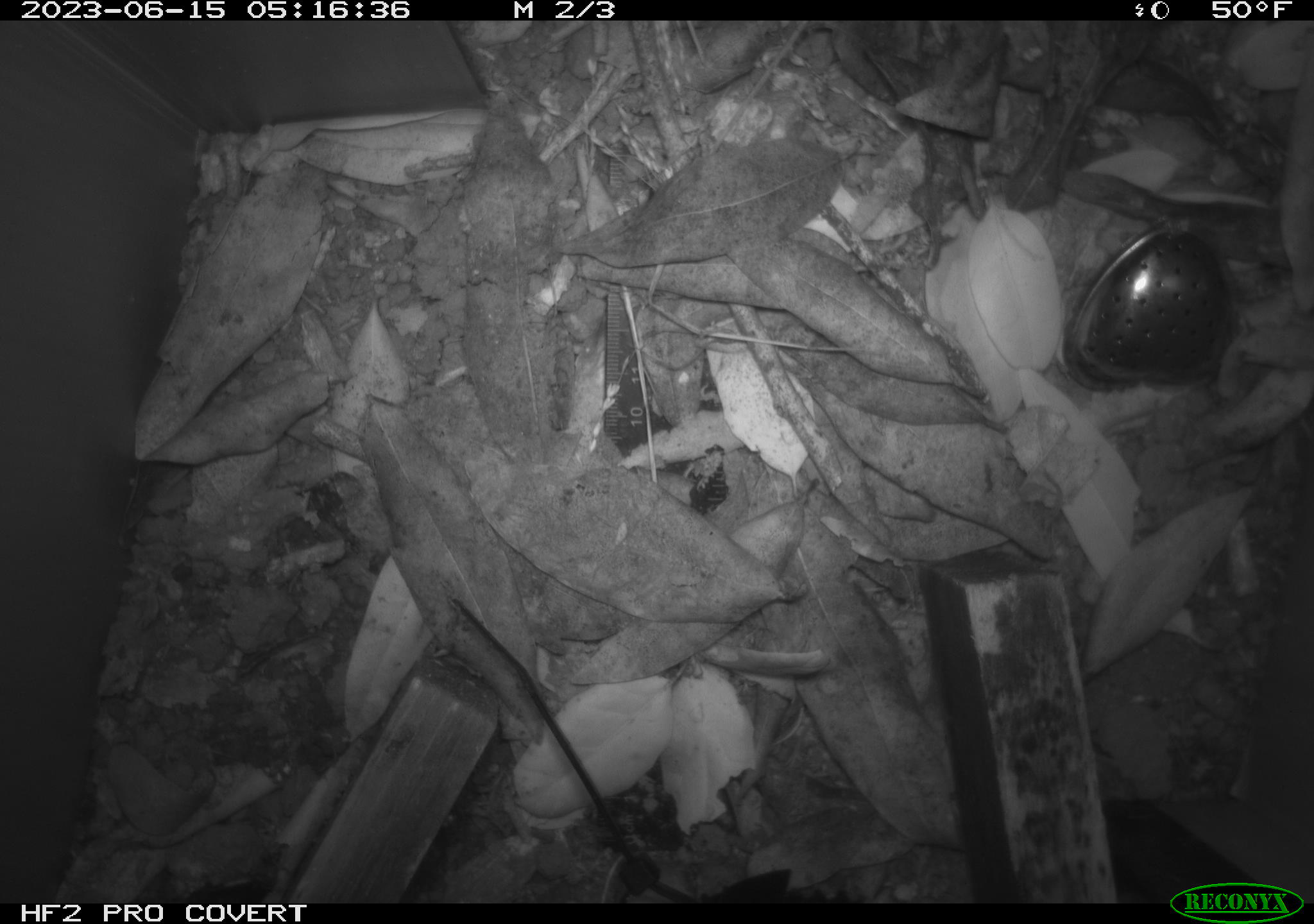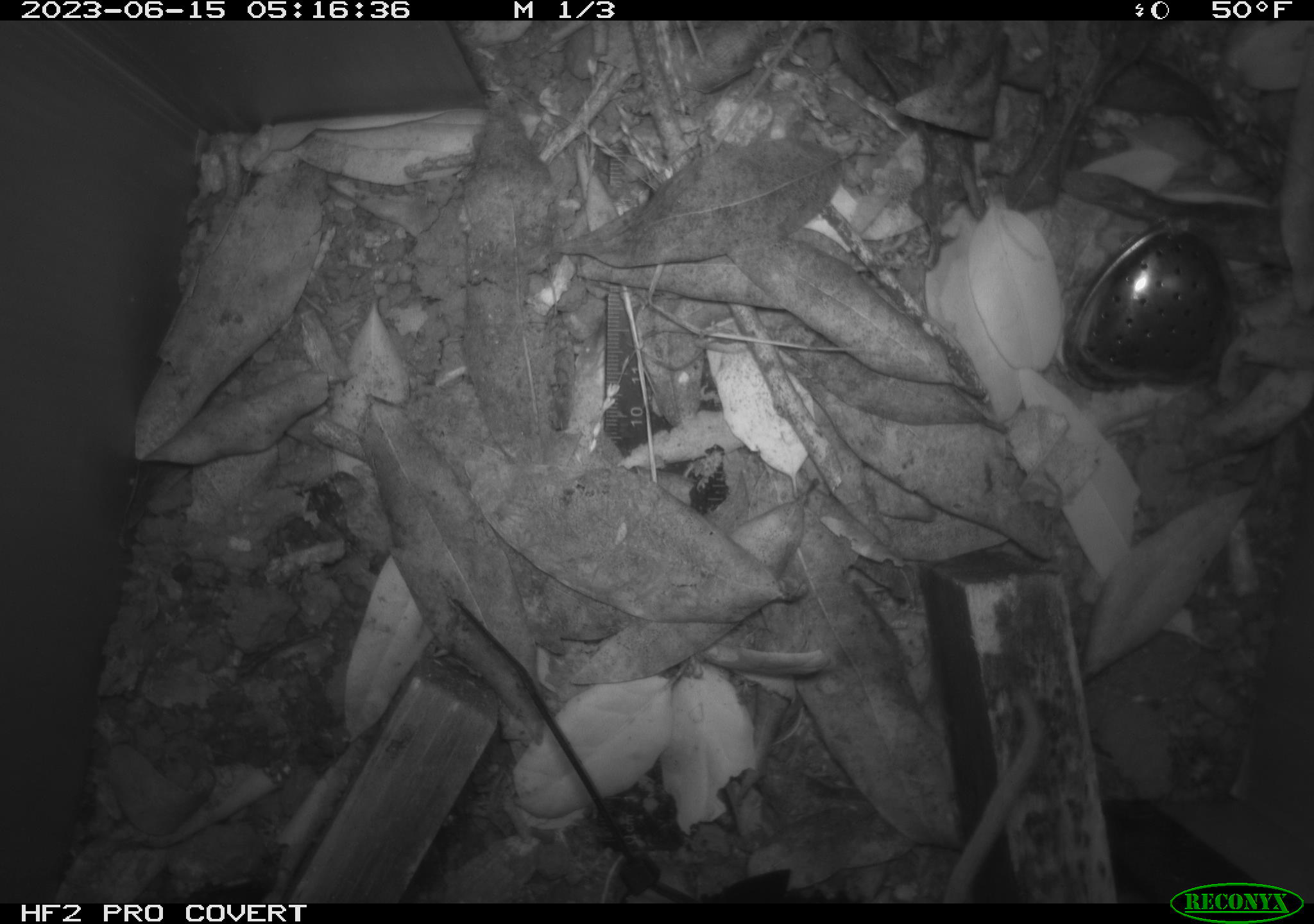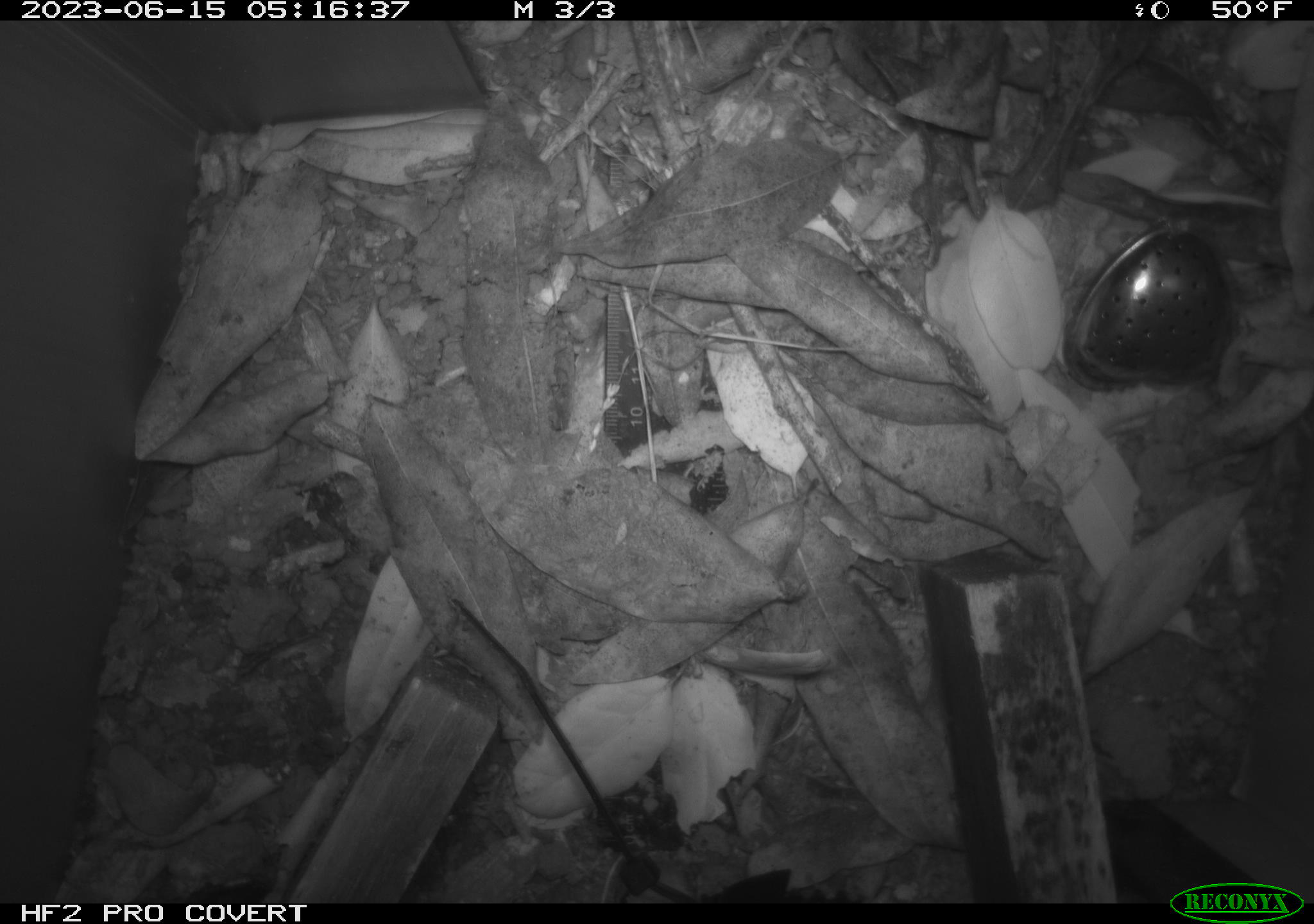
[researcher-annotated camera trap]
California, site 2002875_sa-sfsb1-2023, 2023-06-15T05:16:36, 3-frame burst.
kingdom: Animalia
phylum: Chordata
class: Mammalia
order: Rodentia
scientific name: Rodentia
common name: mouse species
Mouse species (Rodentia).